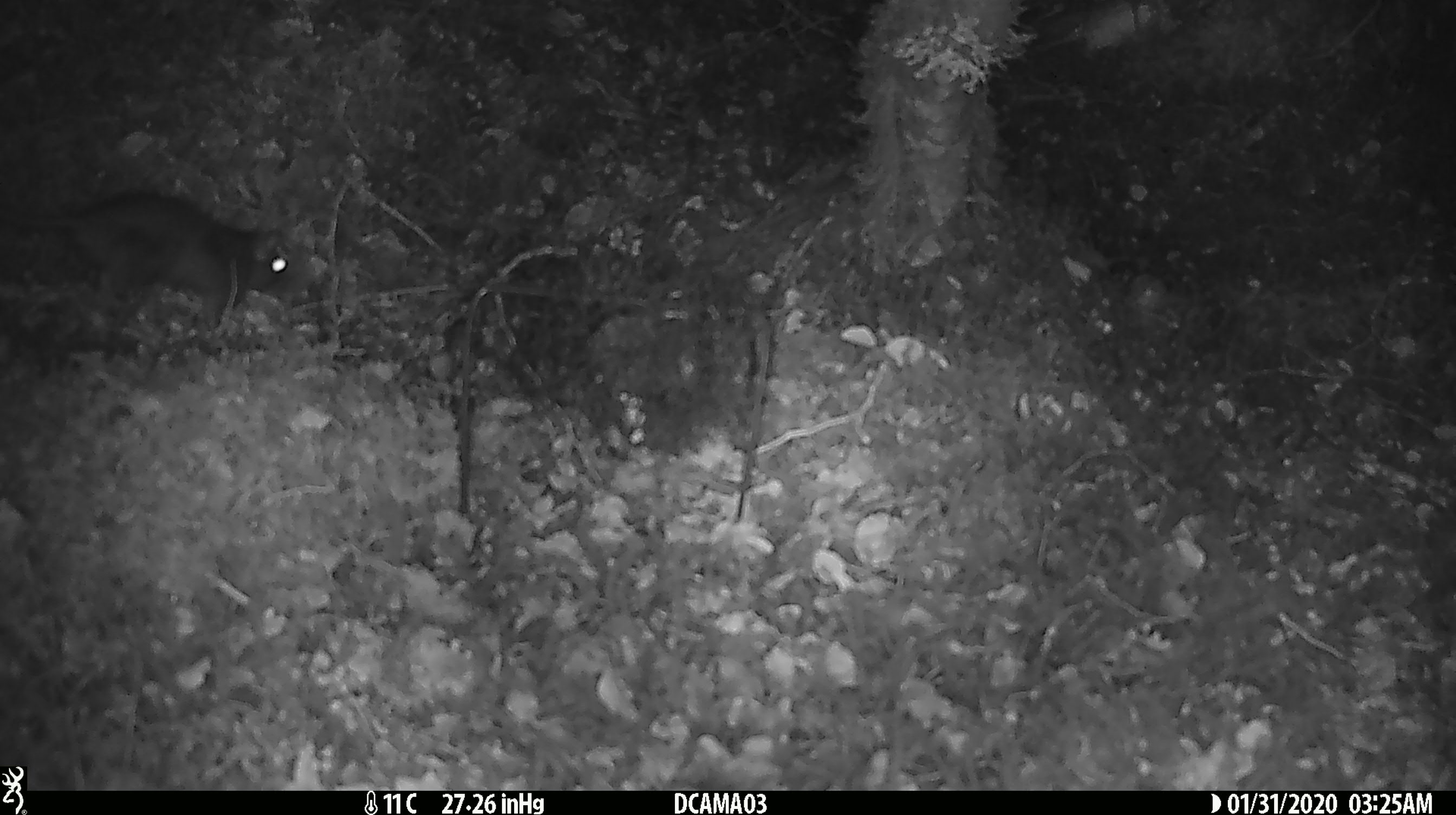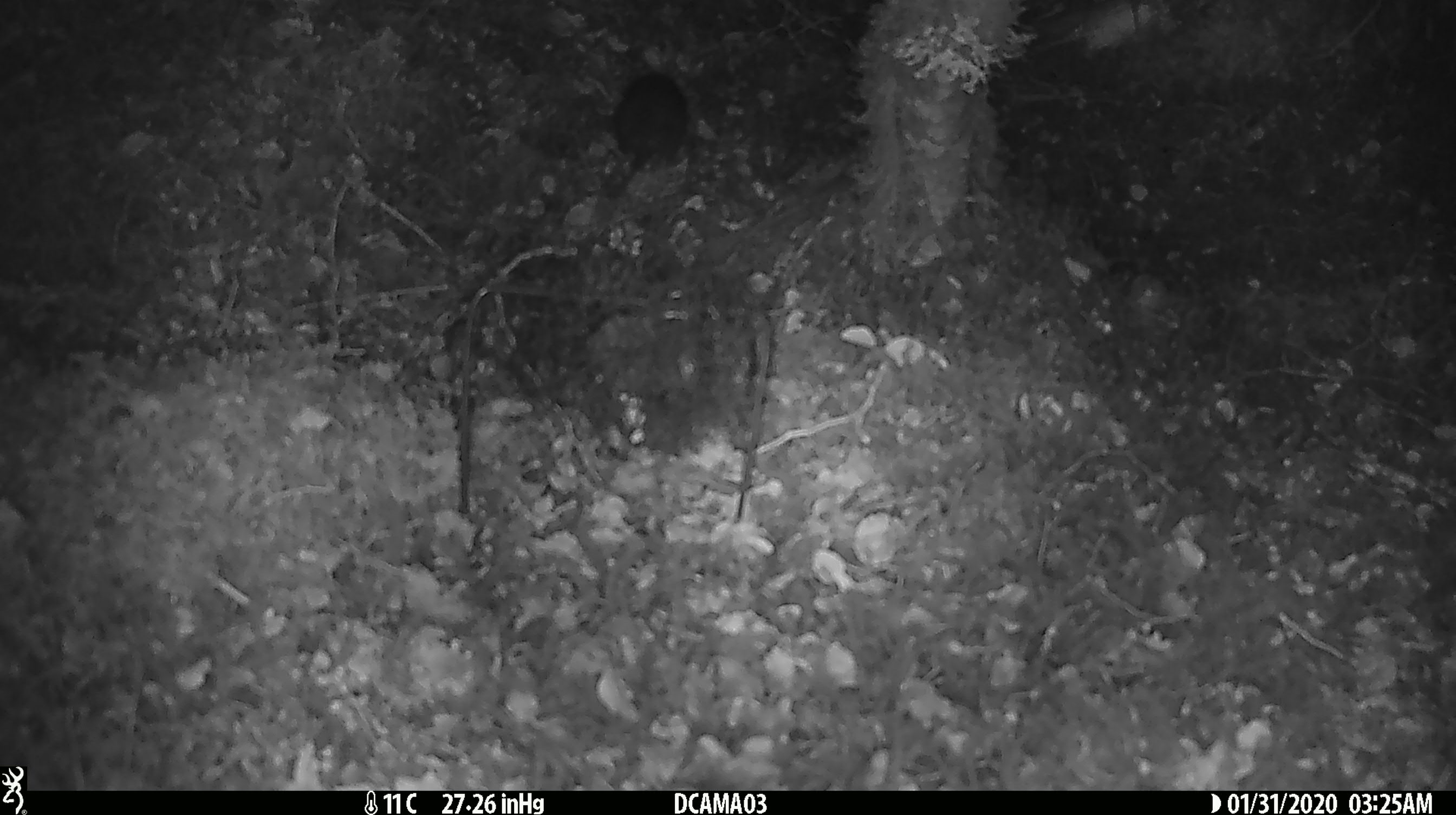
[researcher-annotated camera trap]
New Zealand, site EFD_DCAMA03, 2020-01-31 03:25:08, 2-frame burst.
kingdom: Animalia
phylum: Chordata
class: Mammalia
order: Rodentia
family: Muridae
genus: Rattus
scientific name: Rattus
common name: rat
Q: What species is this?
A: Rat (Rattus).